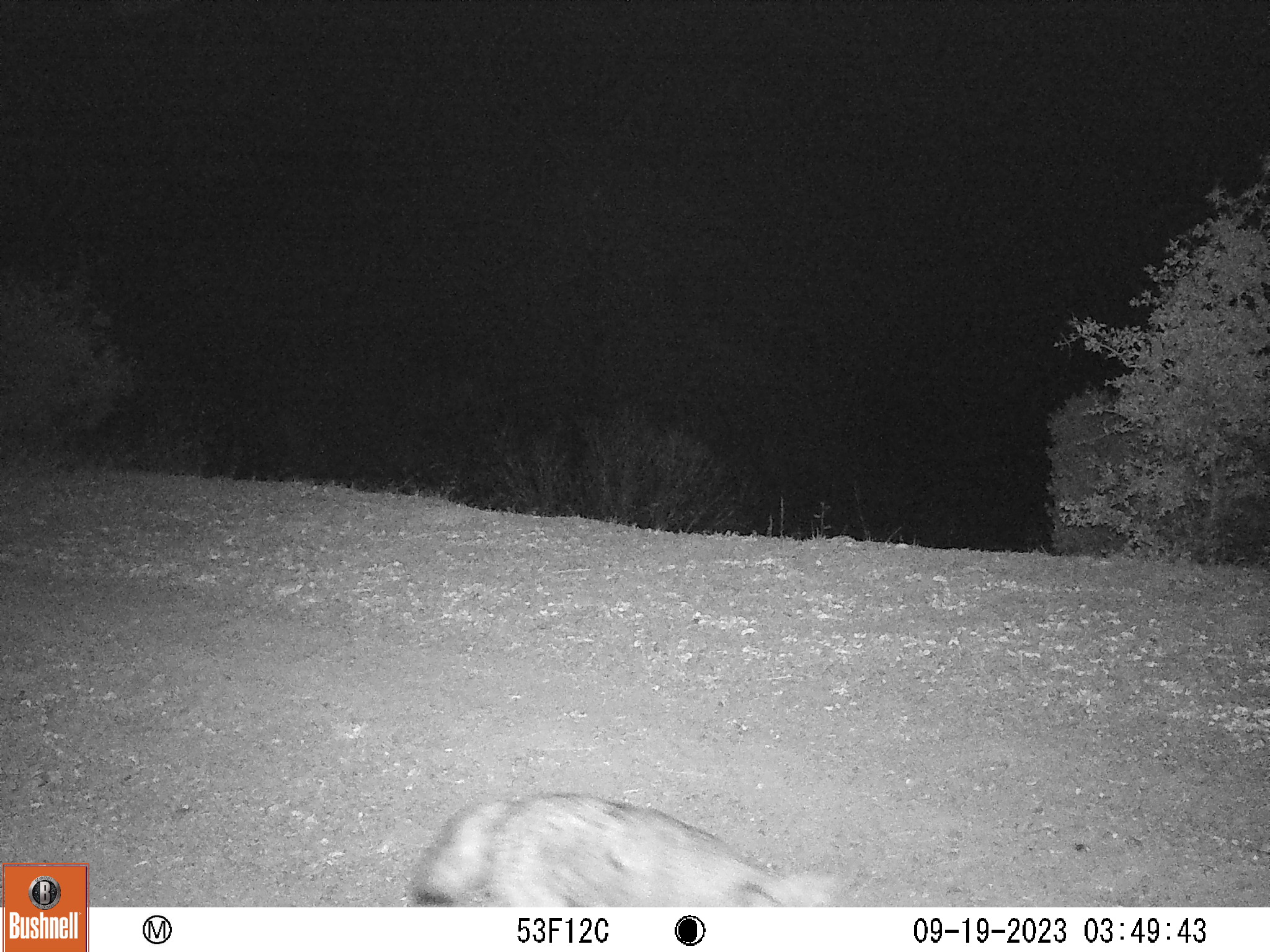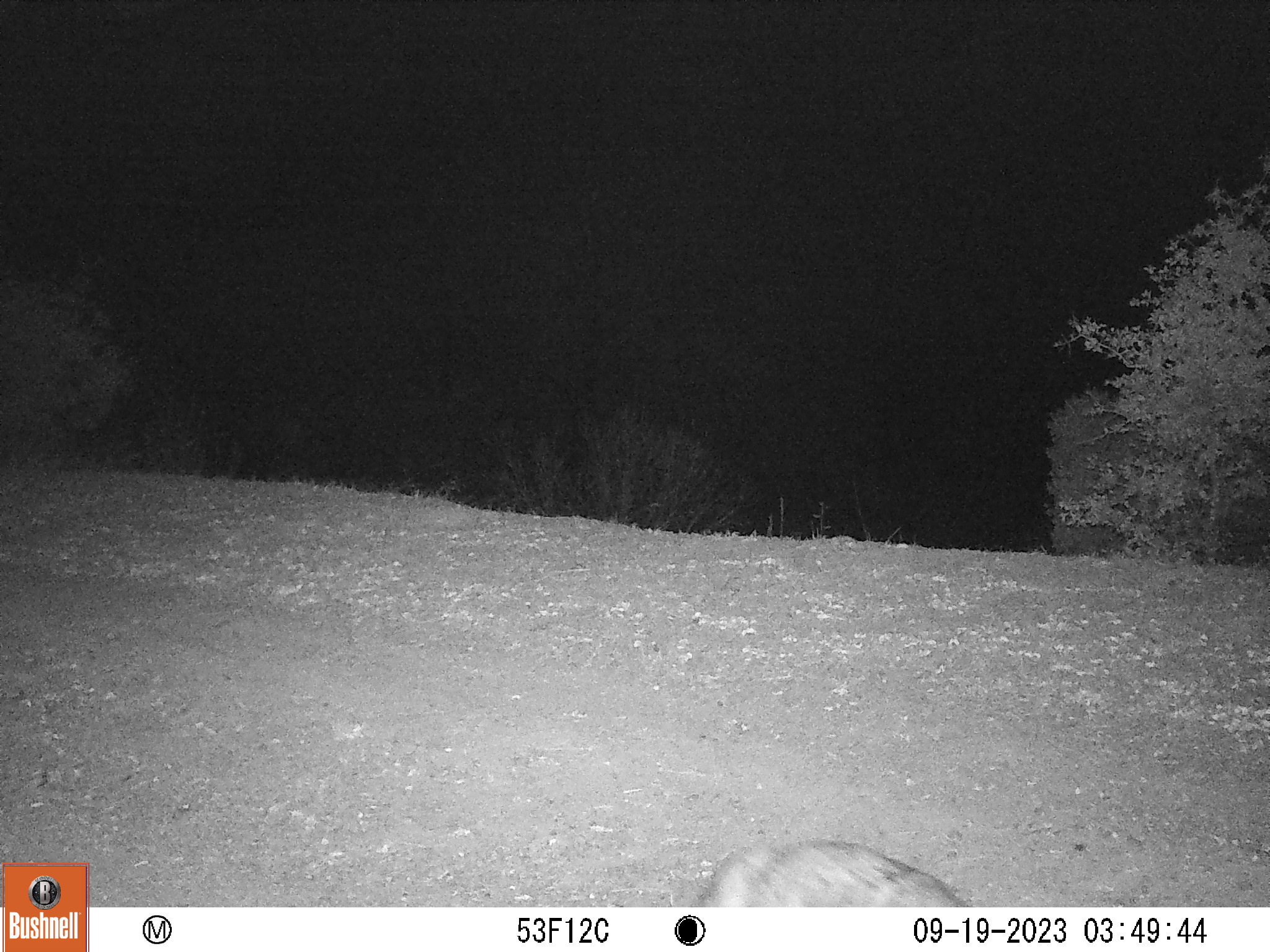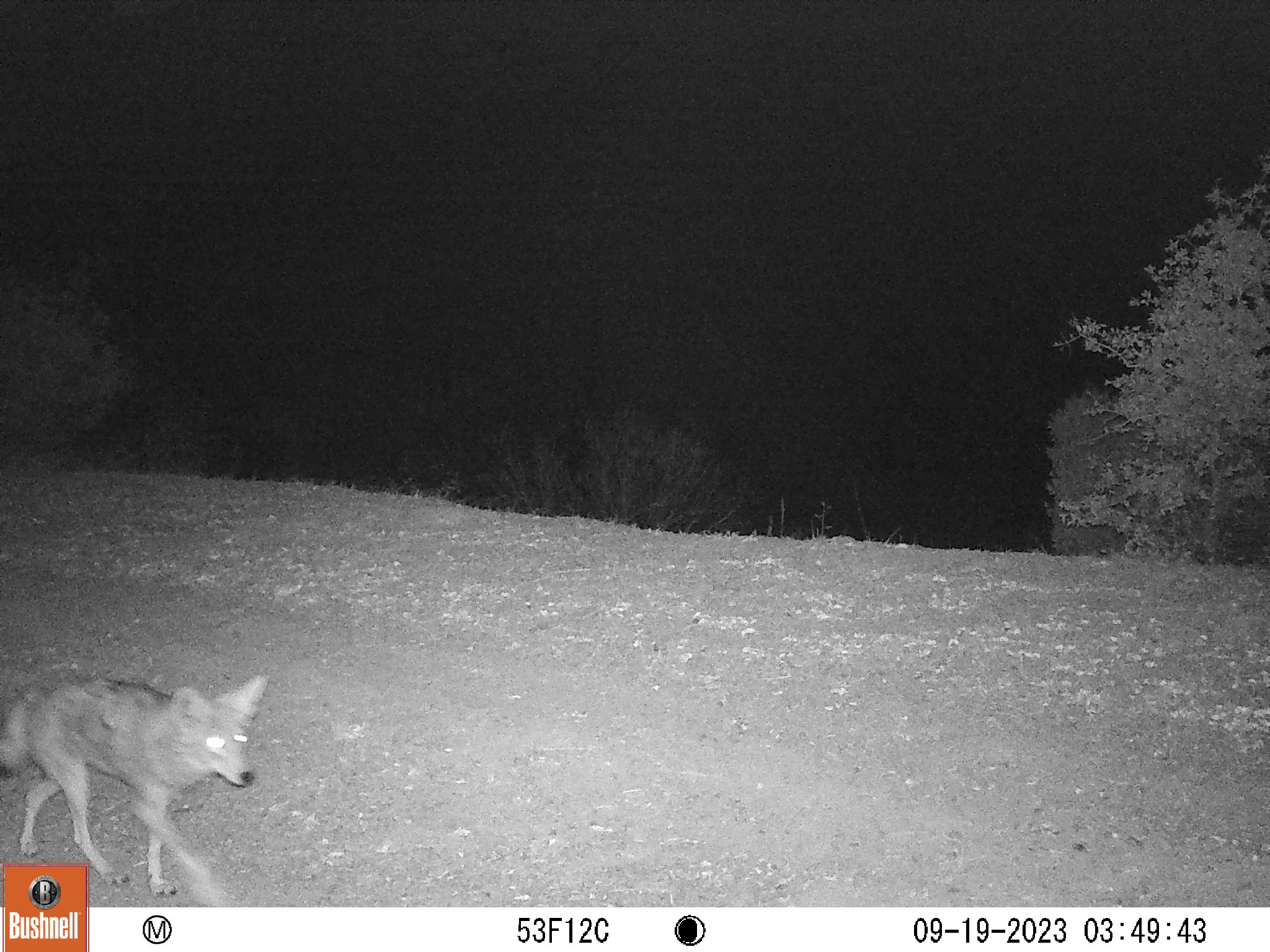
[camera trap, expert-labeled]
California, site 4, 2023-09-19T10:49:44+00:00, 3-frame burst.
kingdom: Animalia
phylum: Chordata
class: Mammalia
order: Carnivora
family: Canidae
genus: Canis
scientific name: Canis latrans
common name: coyote